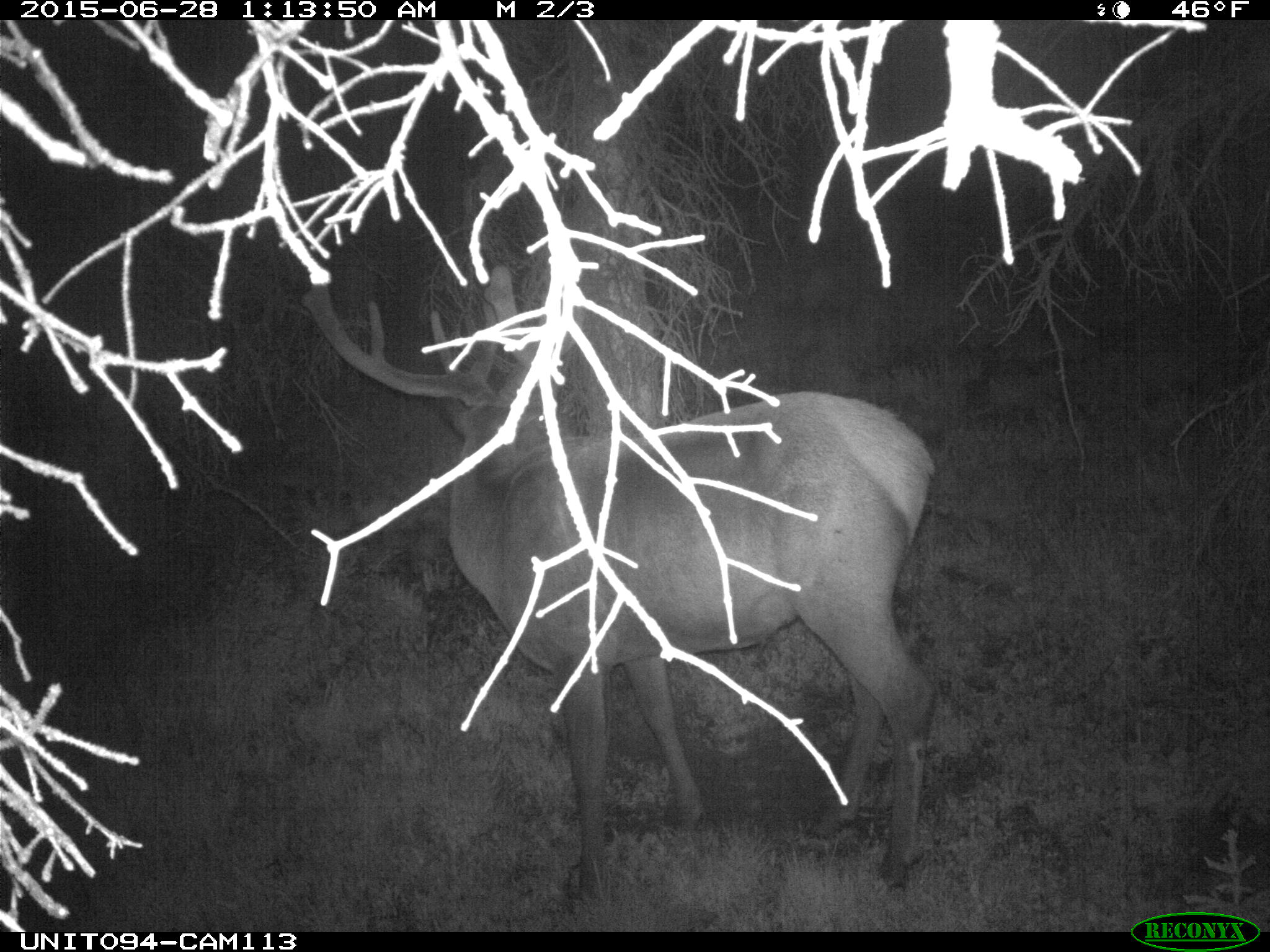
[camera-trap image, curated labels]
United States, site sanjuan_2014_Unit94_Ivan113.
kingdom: Animalia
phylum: Chordata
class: Mammalia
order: Artiodactyla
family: Cervidae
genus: Cervus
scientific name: Cervus elaphus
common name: red deer